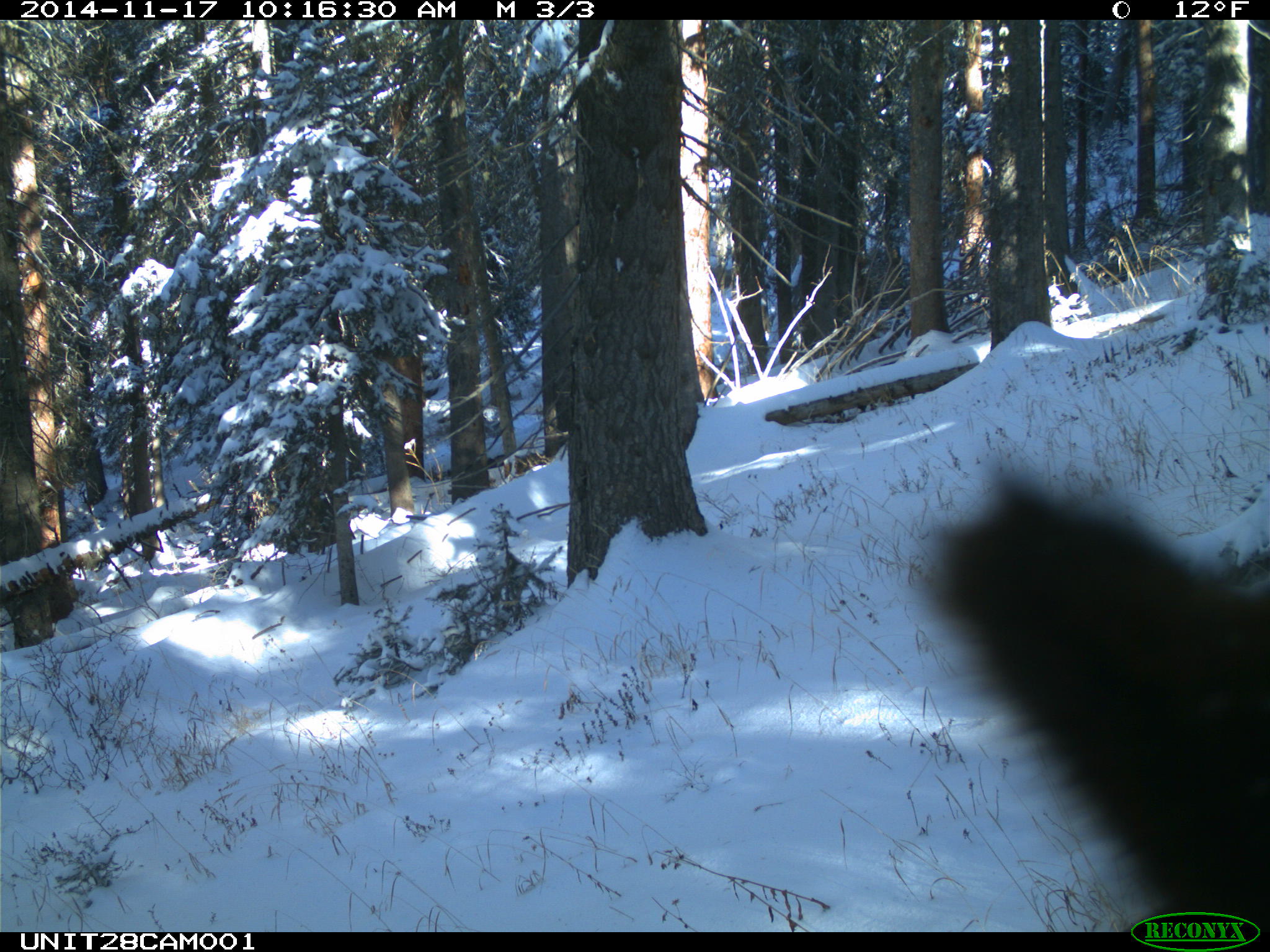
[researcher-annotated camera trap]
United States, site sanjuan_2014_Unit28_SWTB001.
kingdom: Animalia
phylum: Chordata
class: Mammalia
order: Artiodactyla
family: Cervidae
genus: Cervus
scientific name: Cervus elaphus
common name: red deer